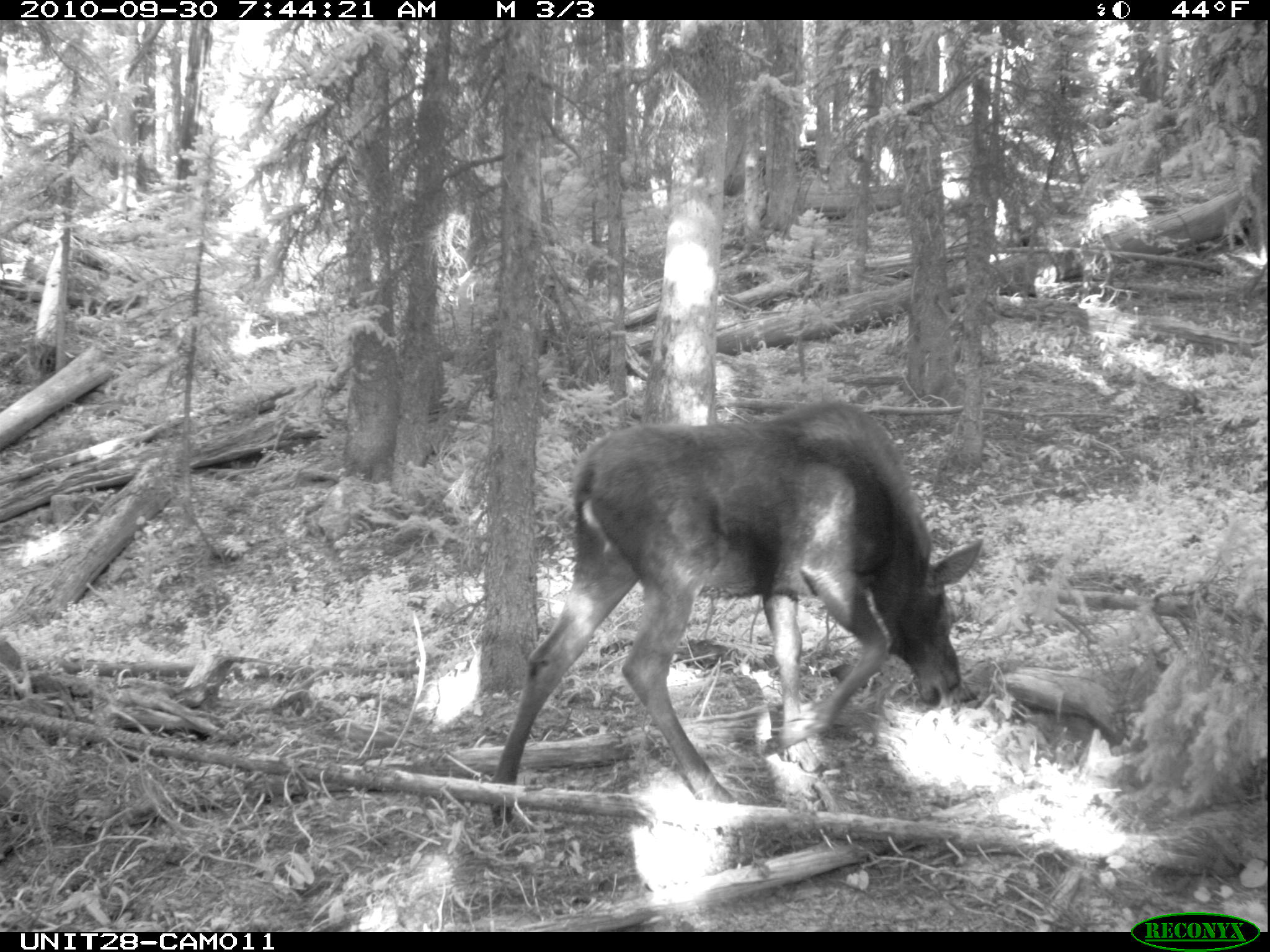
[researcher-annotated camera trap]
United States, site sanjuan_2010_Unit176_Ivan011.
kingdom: Animalia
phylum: Chordata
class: Mammalia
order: Artiodactyla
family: Cervidae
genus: Alces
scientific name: Alces alces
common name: moose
Alces alces (moose).